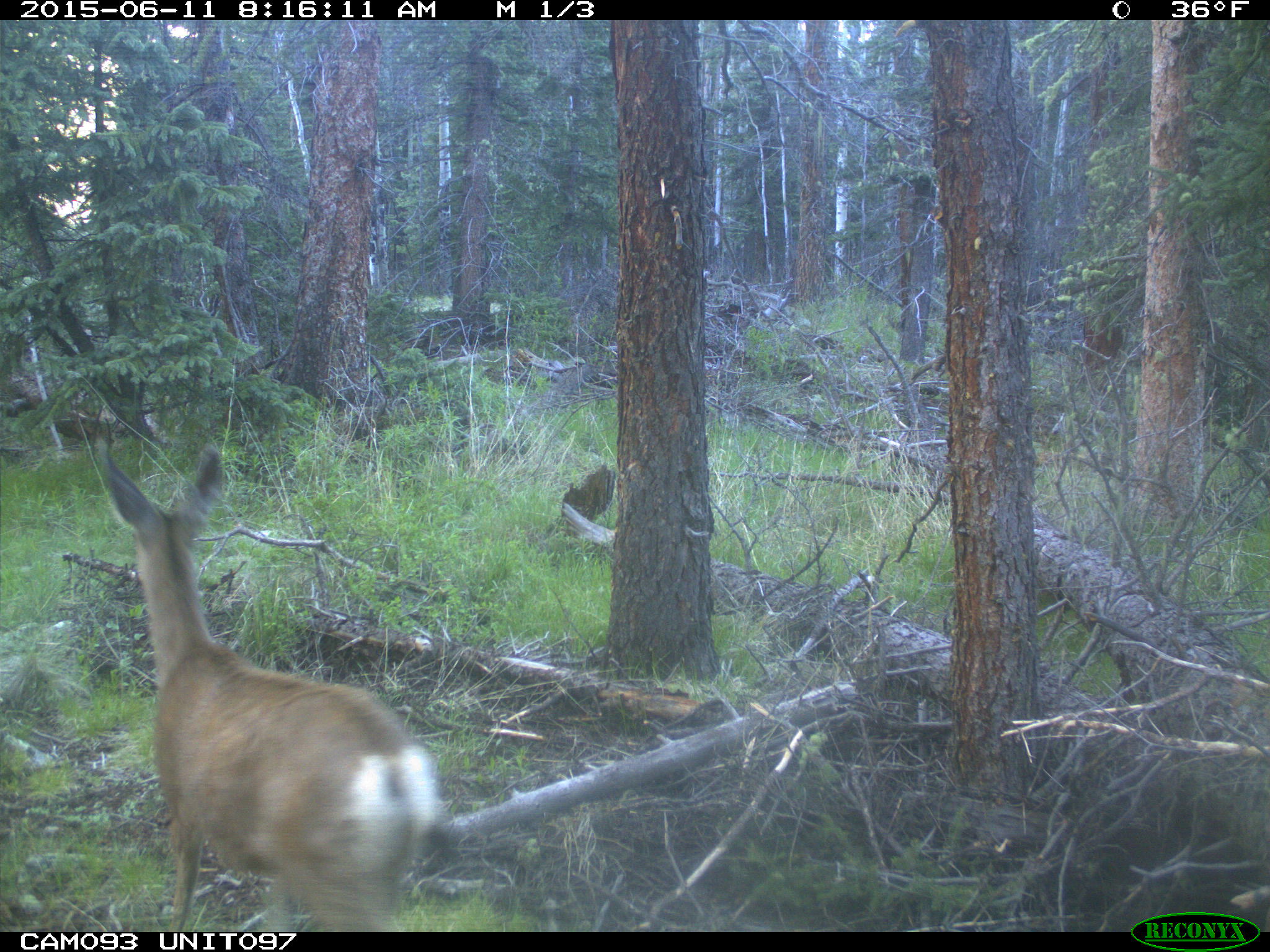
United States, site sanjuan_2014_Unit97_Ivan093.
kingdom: Animalia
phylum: Chordata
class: Mammalia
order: Artiodactyla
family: Cervidae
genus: Odocoileus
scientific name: Odocoileus hemionus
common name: mule deer